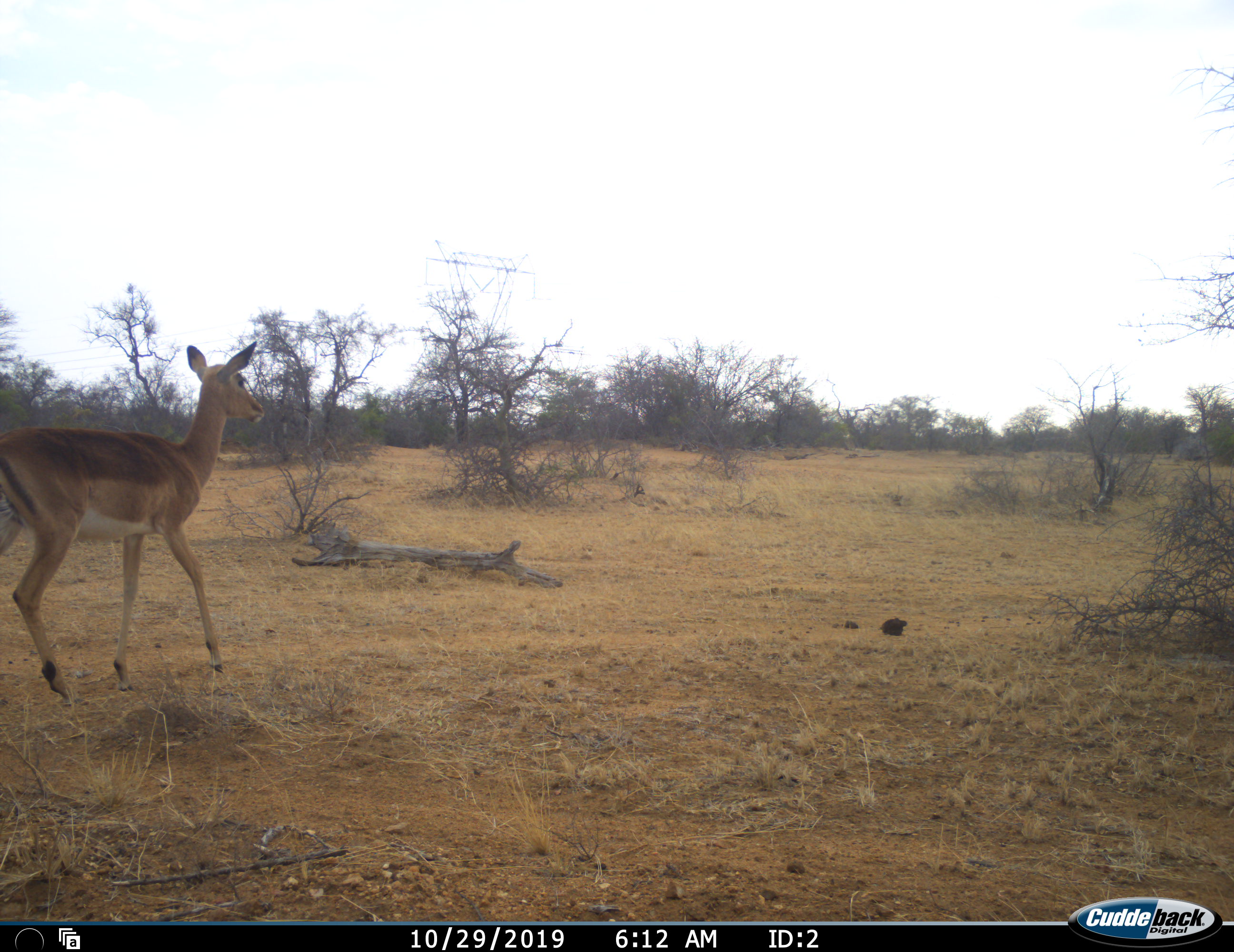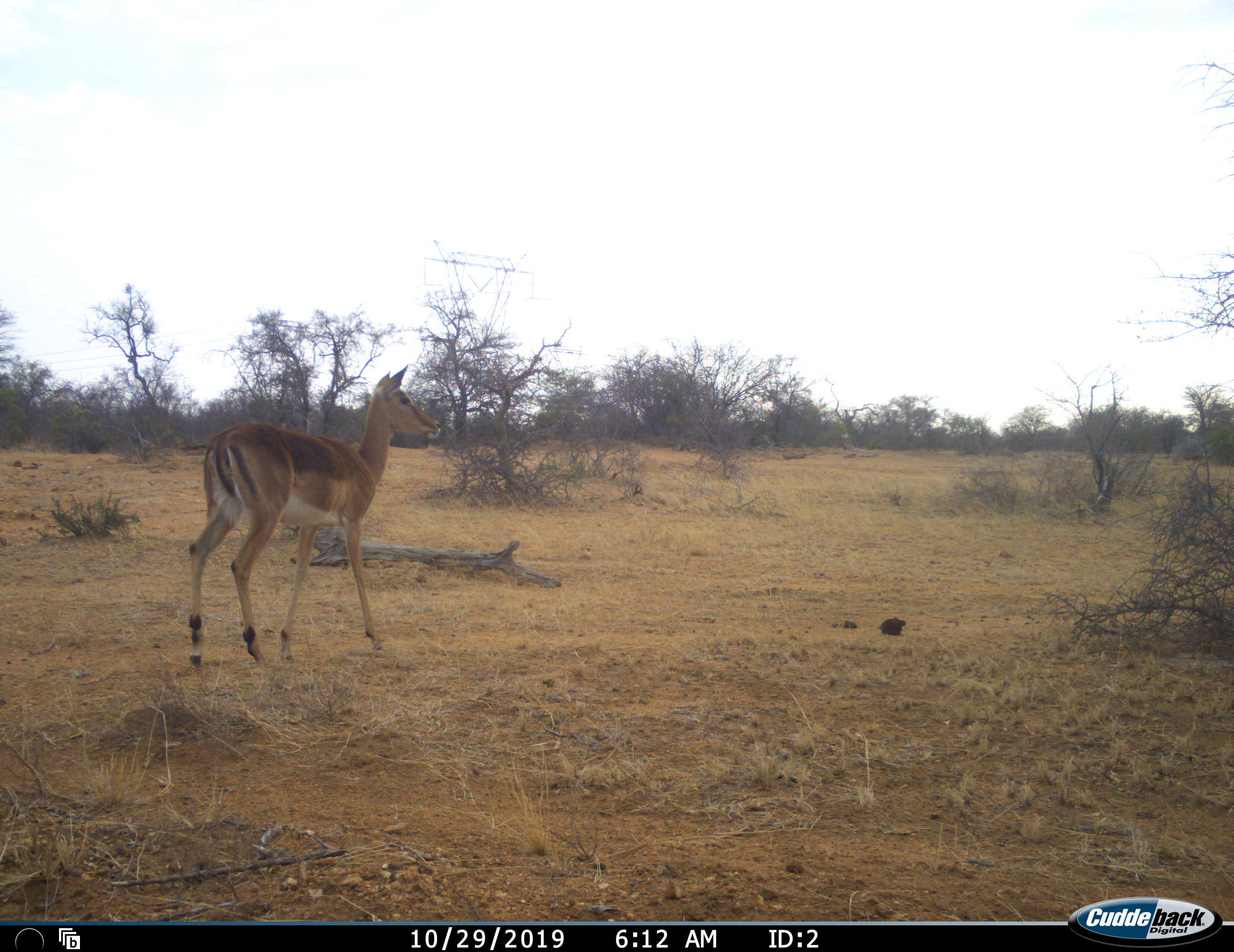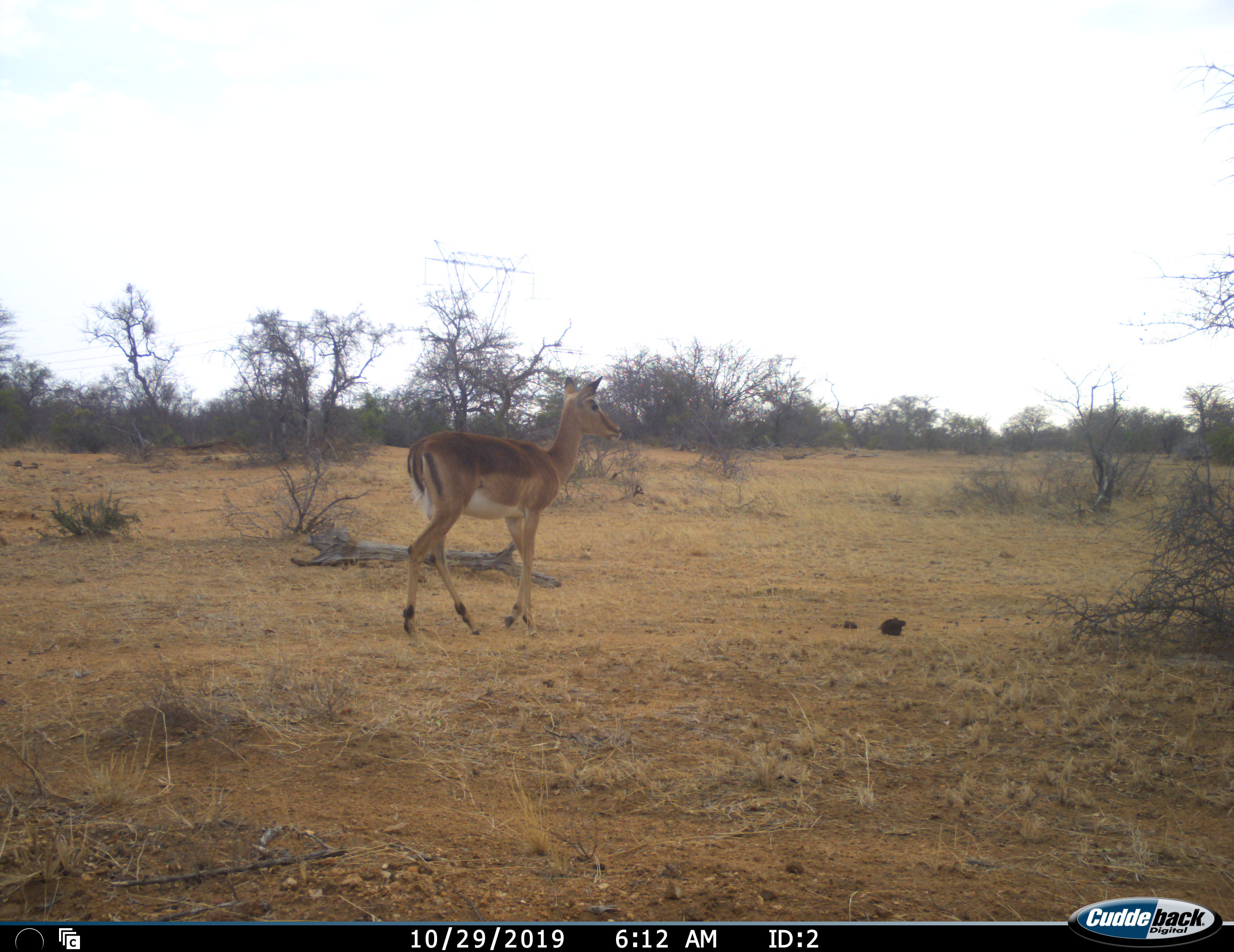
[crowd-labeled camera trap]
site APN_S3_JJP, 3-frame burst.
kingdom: Animalia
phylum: Chordata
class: Mammalia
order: Artiodactyla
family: Bovidae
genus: Aepyceros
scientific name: Aepyceros melampus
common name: impala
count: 1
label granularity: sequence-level